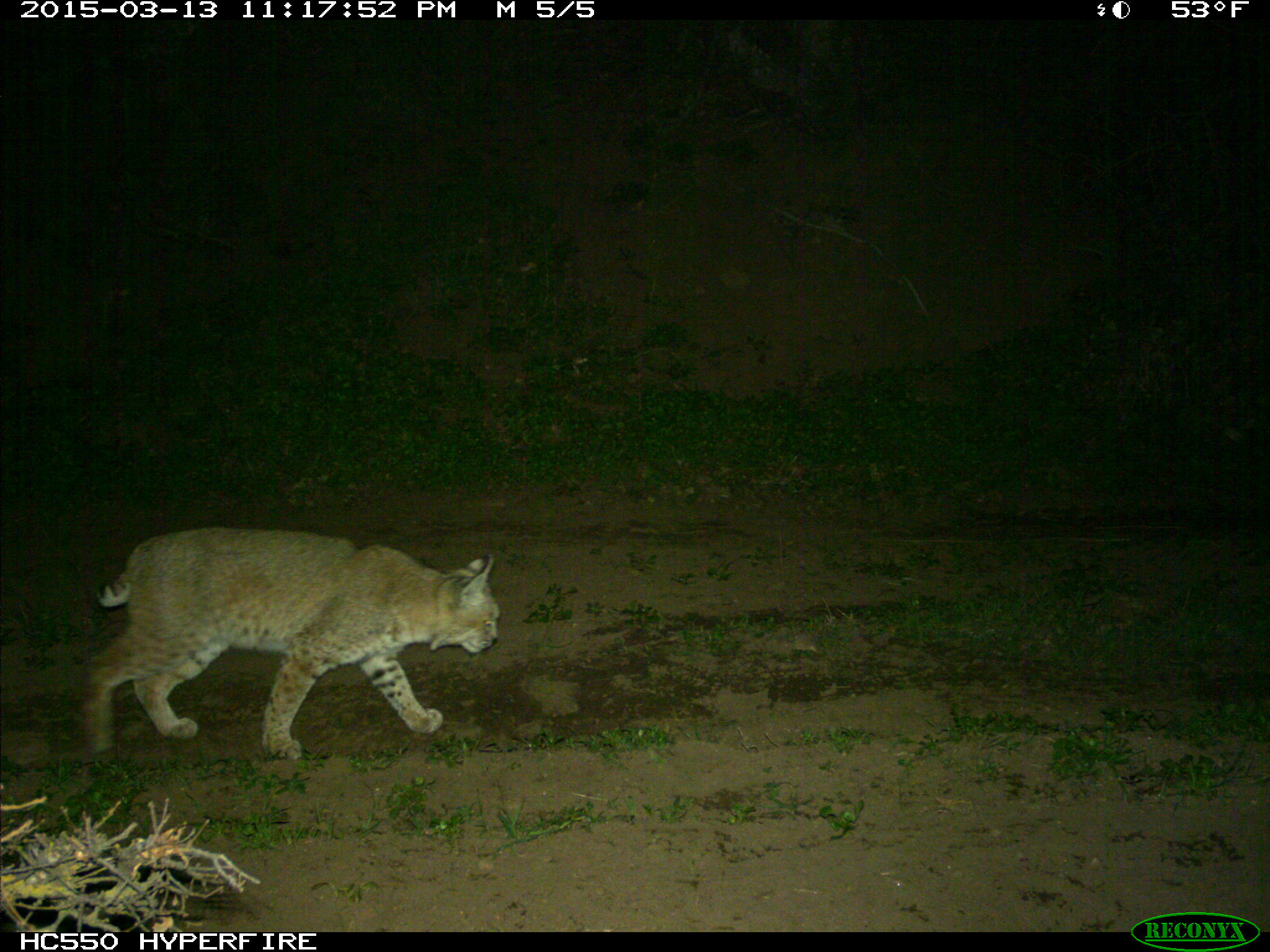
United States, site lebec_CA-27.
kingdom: Animalia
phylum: Chordata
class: Mammalia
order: Carnivora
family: Felidae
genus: Lynx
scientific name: Lynx rufus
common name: bobcat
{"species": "Lynx rufus (bobcat)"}